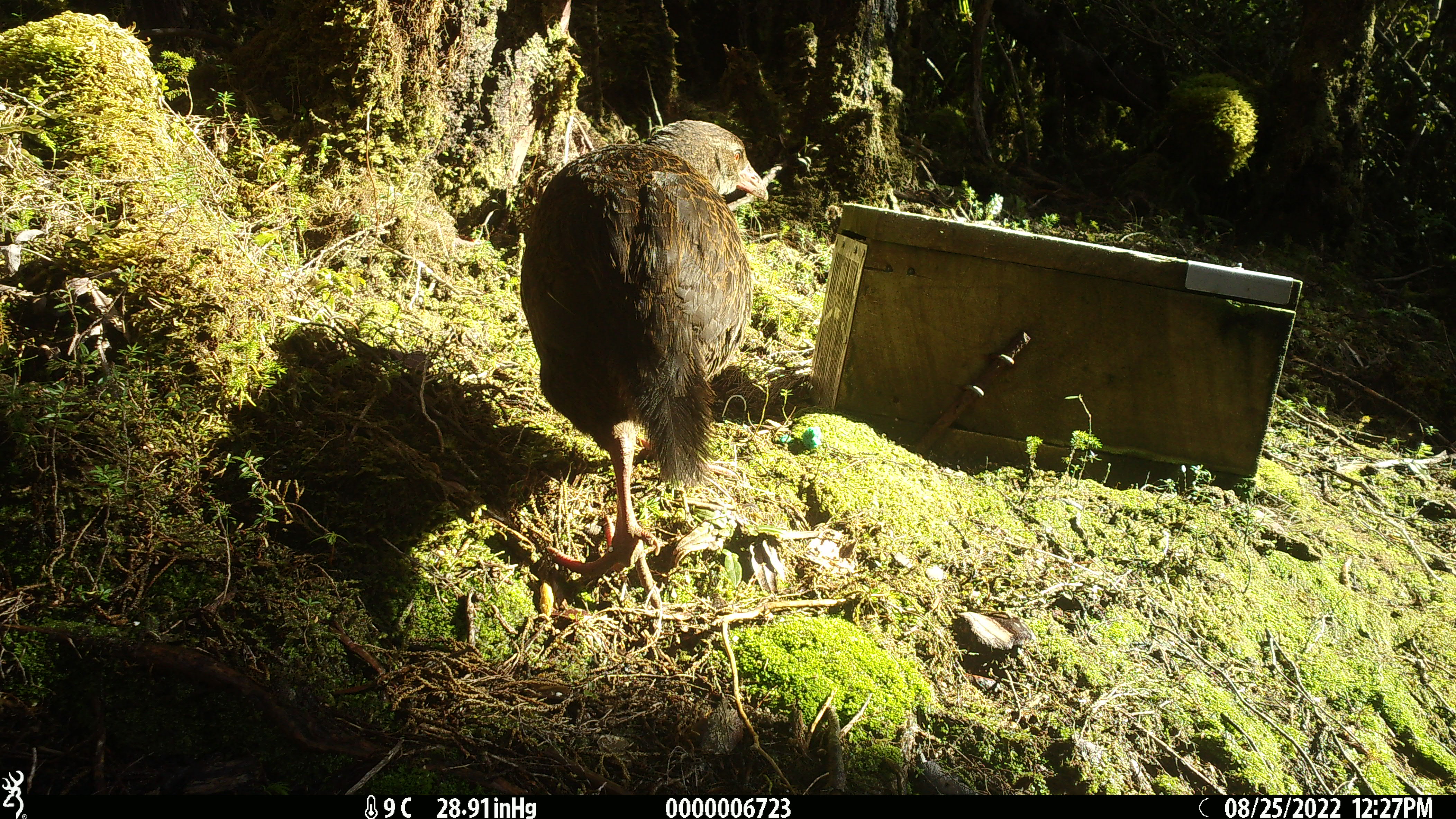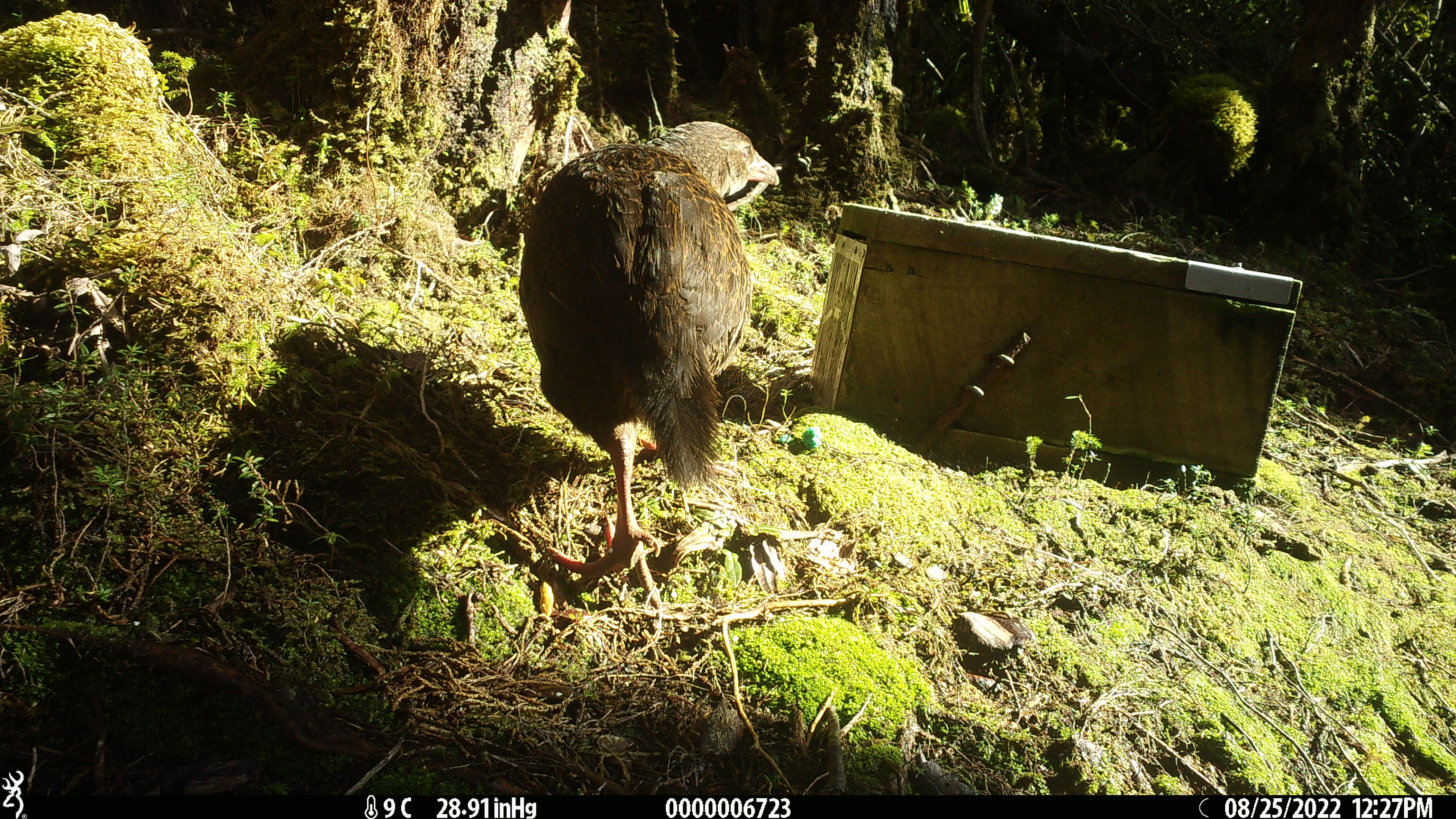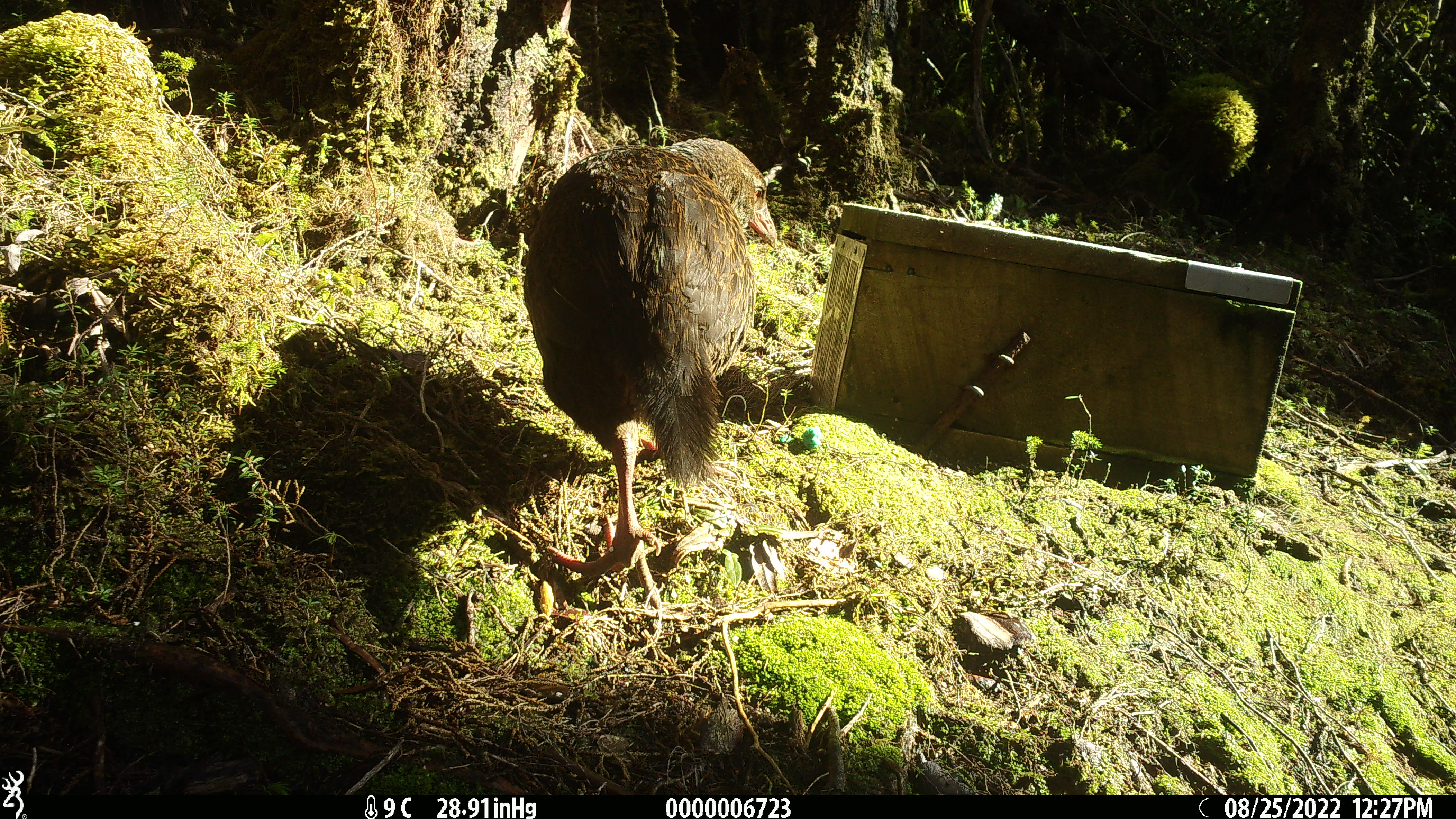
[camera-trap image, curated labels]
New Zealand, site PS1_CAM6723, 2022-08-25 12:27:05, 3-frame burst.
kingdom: Animalia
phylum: Chordata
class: Aves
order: Gruiformes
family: Rallidae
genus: Gallirallus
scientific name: Gallirallus australis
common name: weka